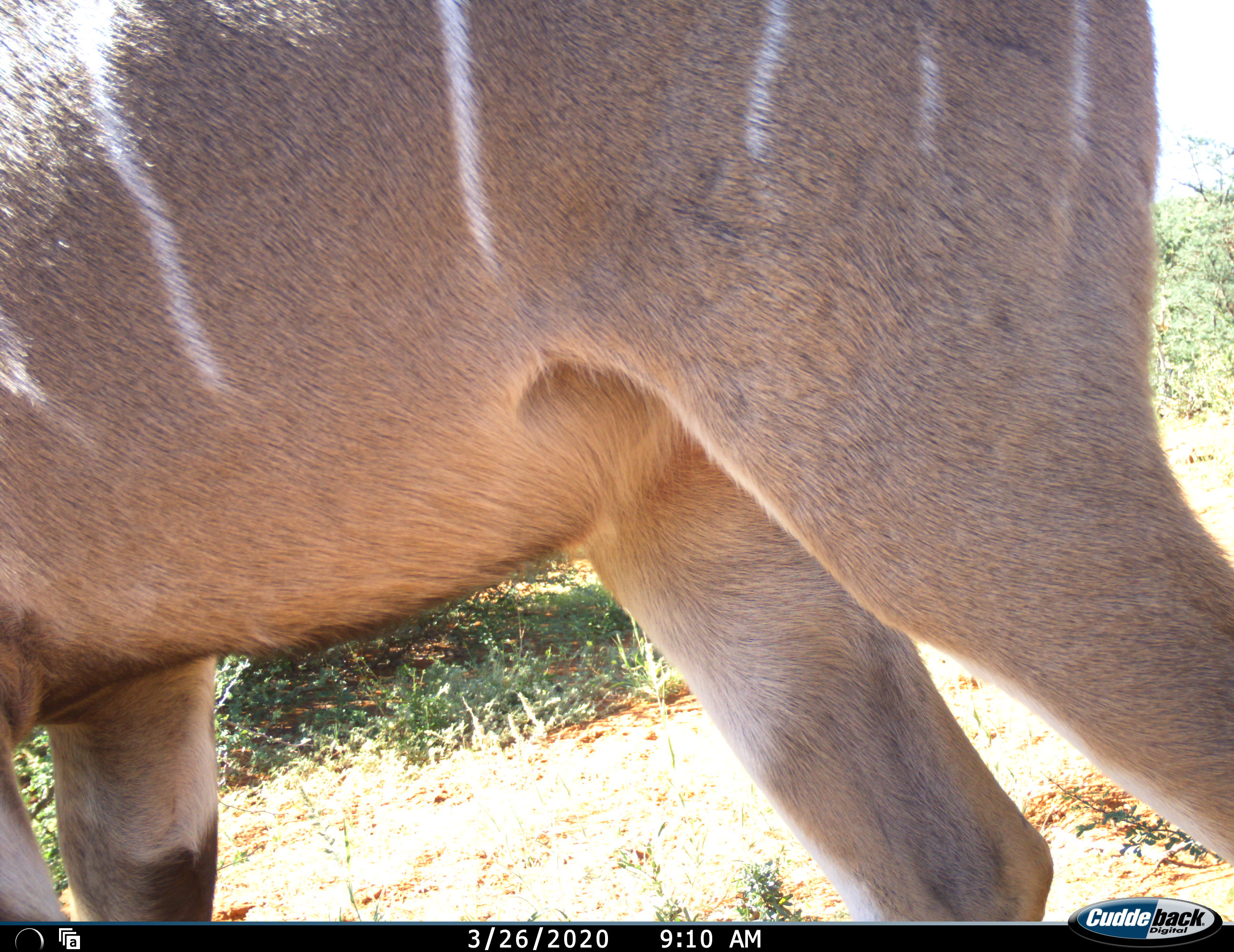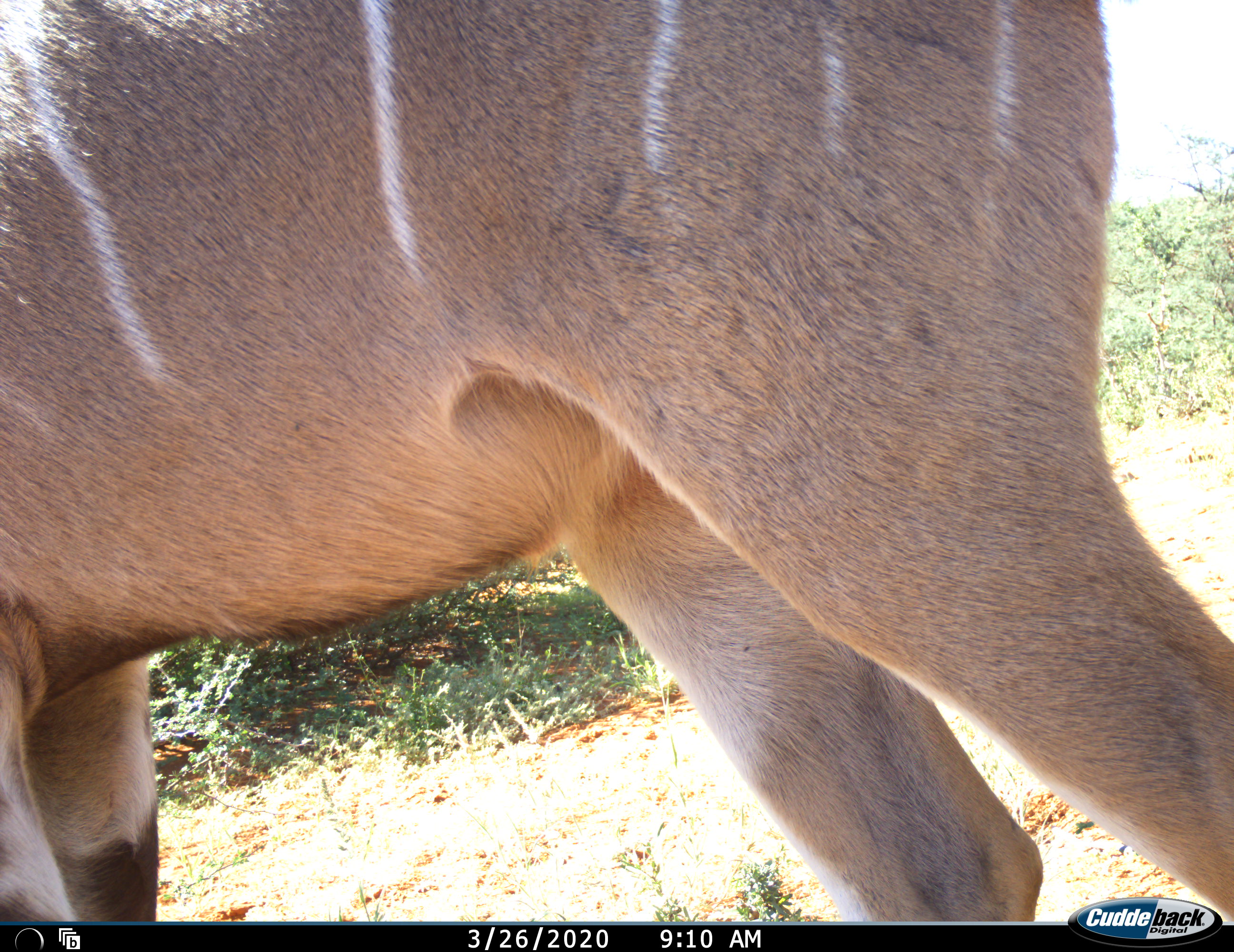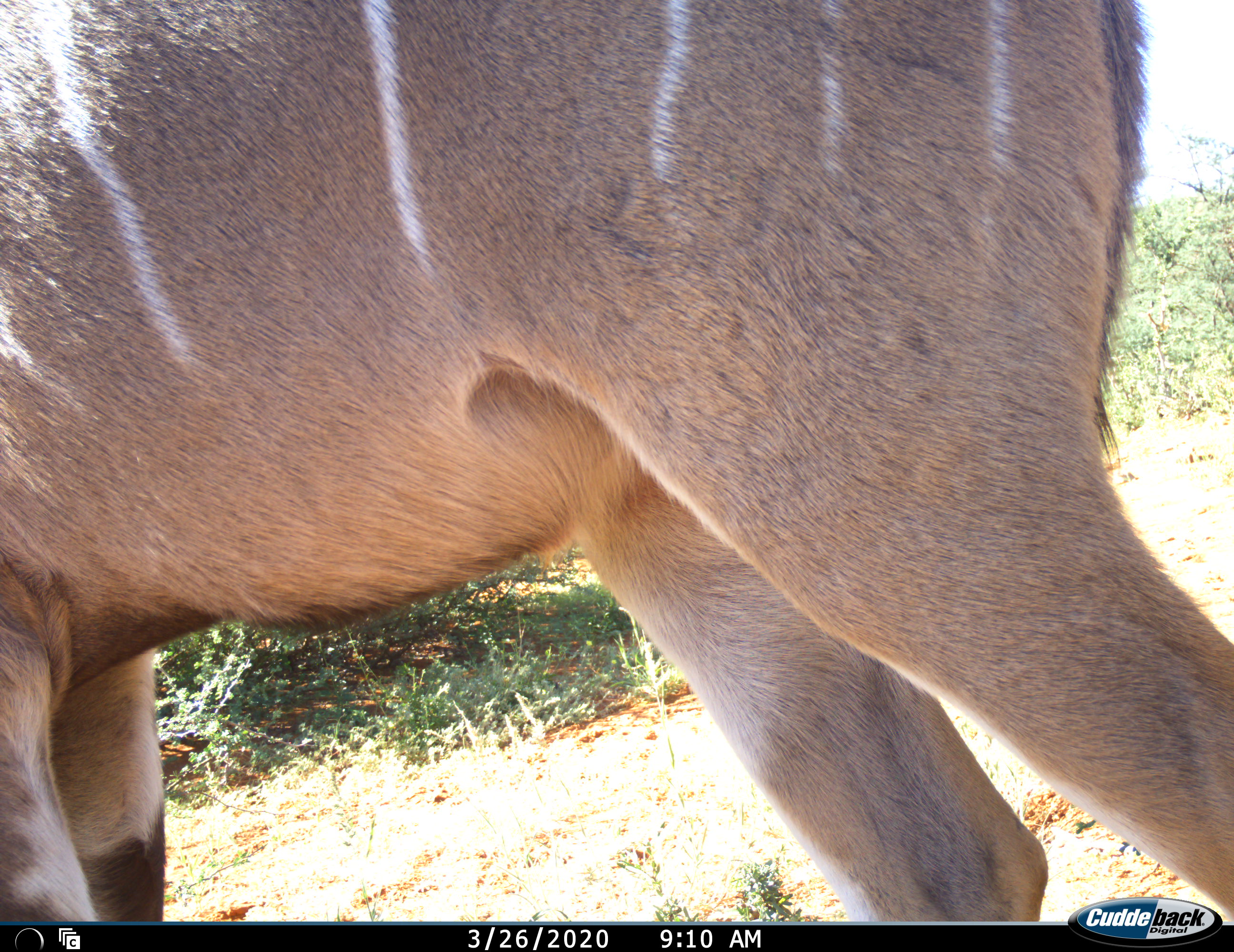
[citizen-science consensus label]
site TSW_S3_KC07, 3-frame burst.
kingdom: Animalia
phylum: Chordata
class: Mammalia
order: Artiodactyla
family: Bovidae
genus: Tragelaphus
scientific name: Tragelaphus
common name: kudu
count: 1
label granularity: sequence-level